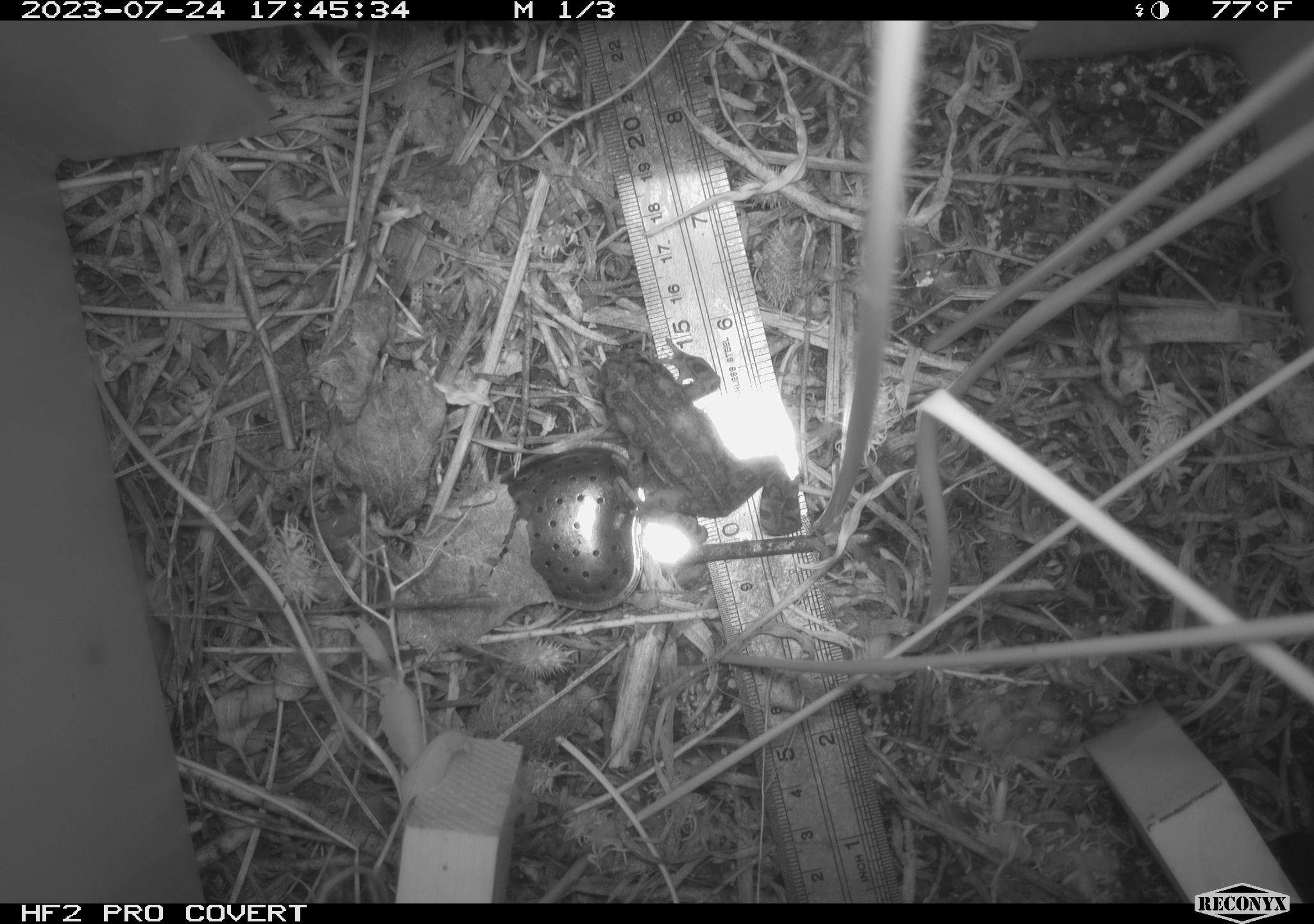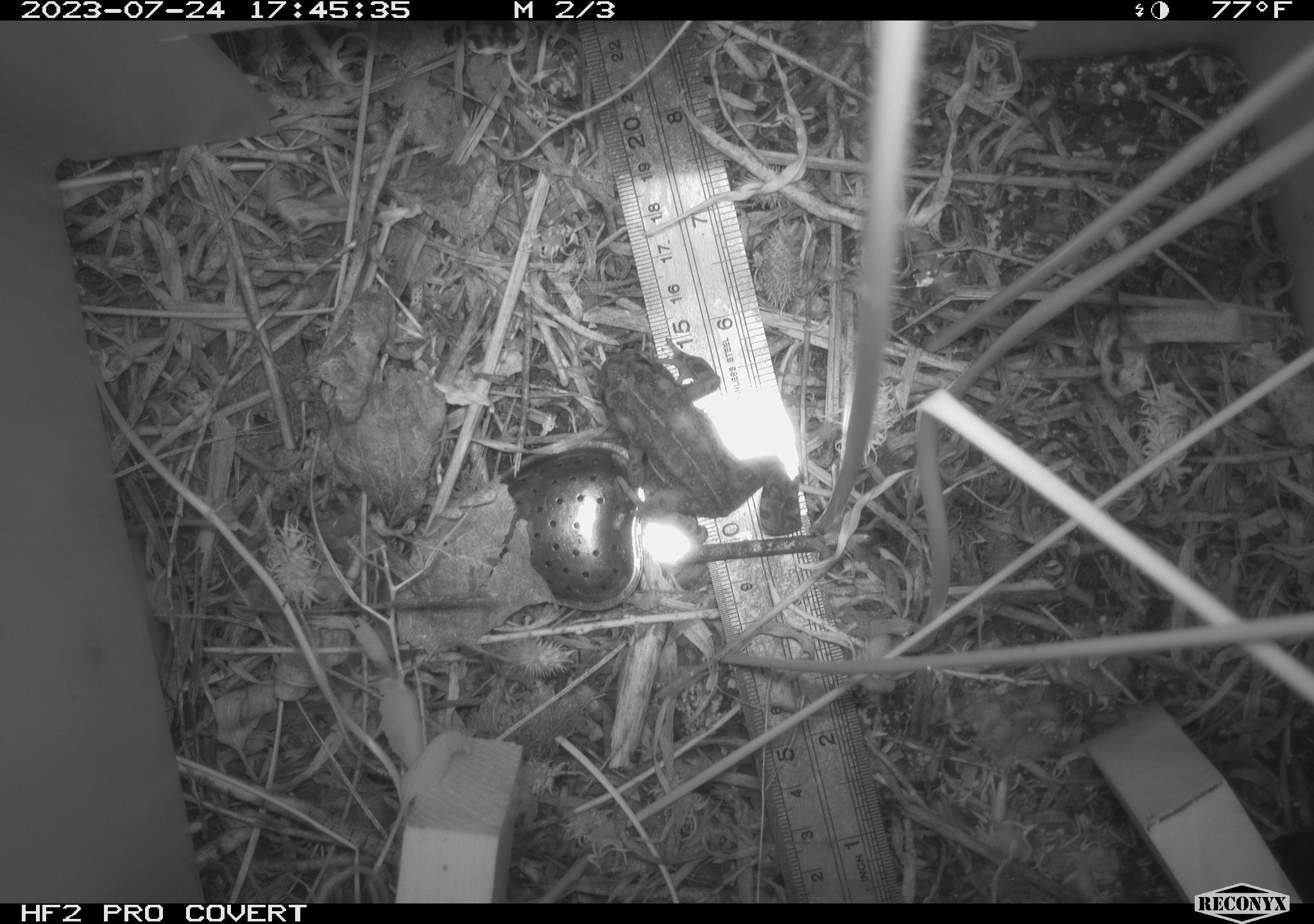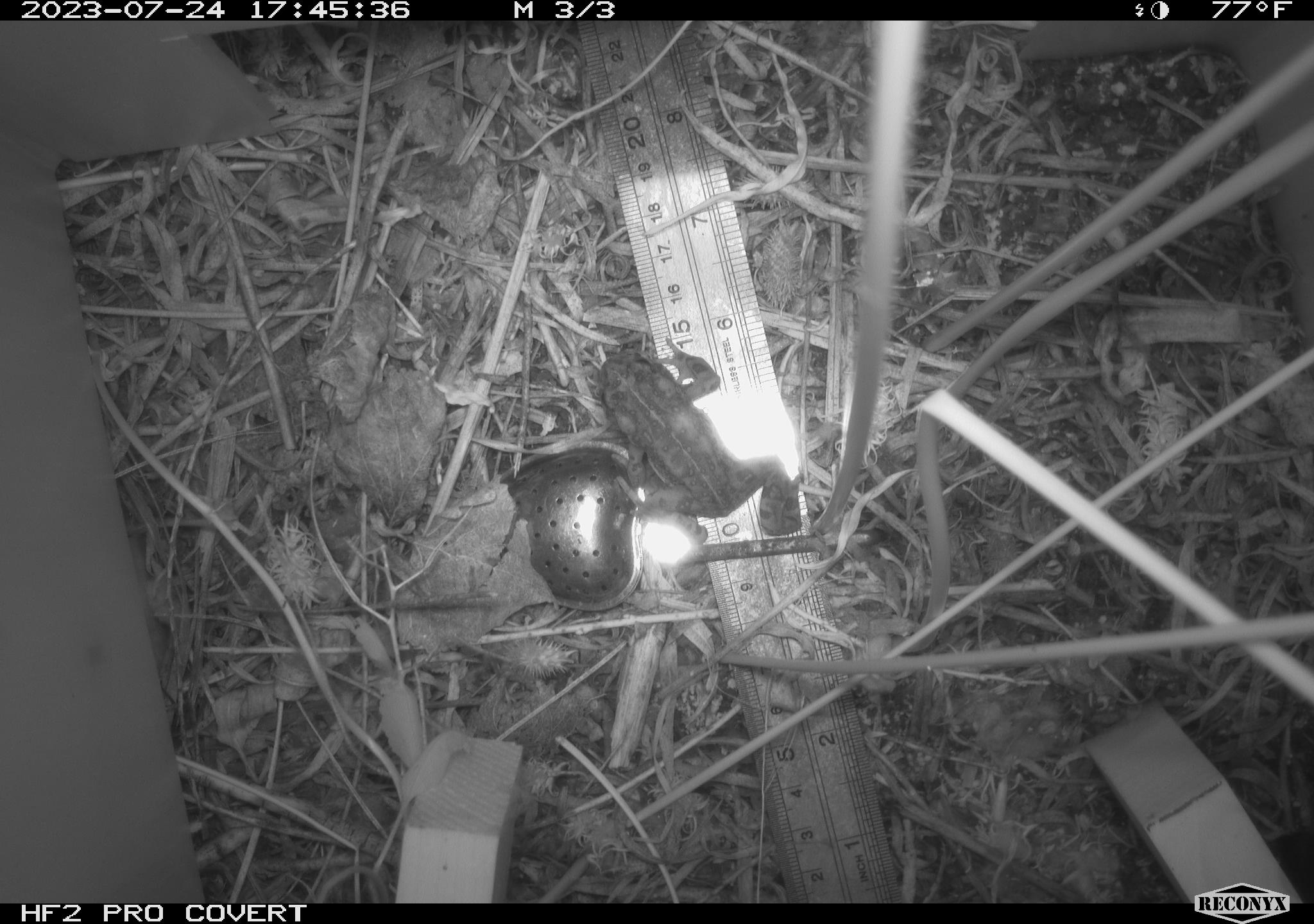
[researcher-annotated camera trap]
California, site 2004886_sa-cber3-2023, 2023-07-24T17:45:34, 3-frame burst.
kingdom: Animalia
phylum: Chordata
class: Amphibia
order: Anura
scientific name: Anura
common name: frogs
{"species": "frogs (Anura)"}